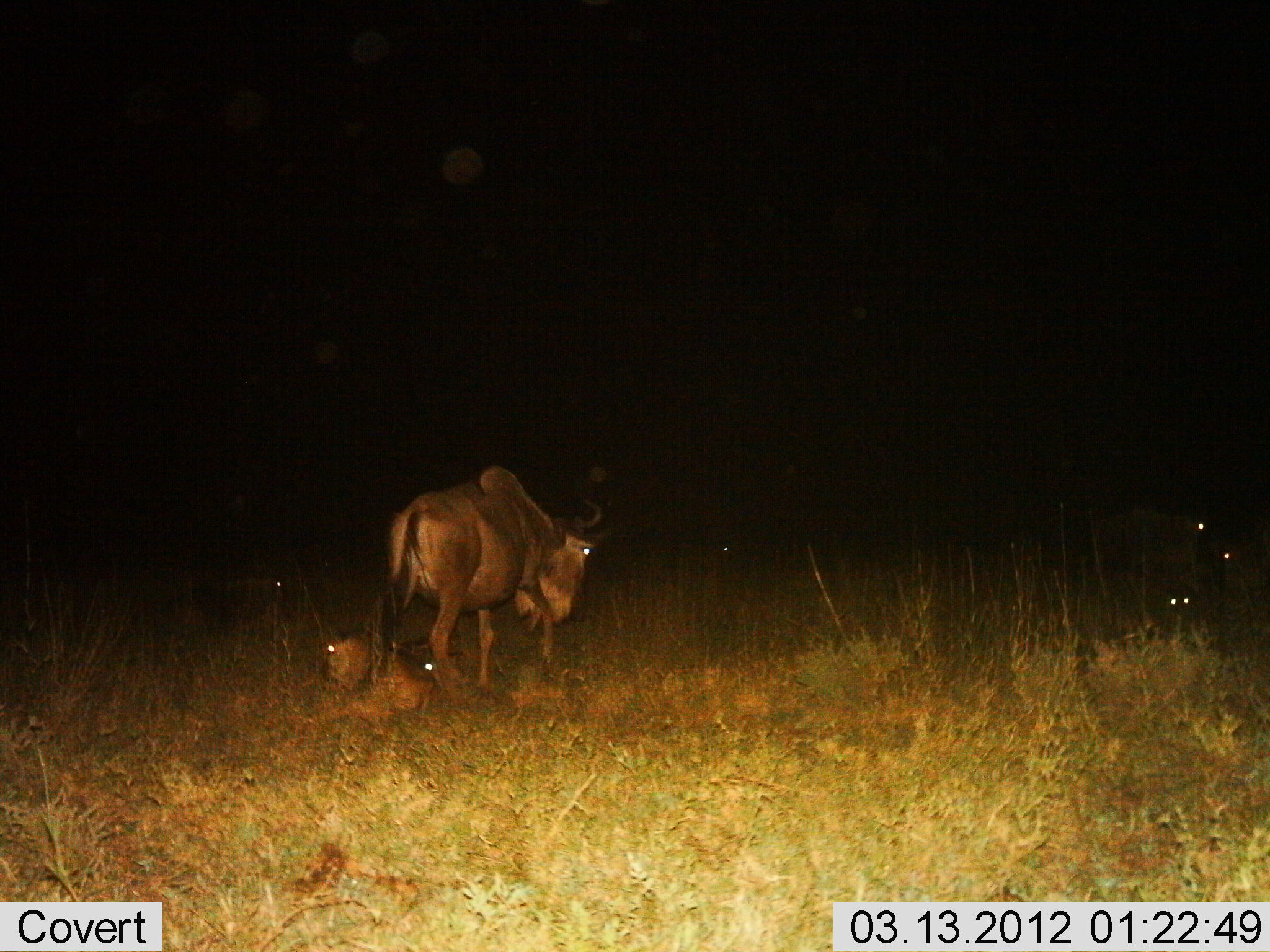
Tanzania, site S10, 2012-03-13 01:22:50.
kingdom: Animalia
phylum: Chordata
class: Mammalia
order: Artiodactyla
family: Bovidae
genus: Connochaetes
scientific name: Connochaetes taurinus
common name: blue wildebeest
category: wildebeest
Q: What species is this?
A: Wildebeest (blue wildebeest) (Connochaetes taurinus).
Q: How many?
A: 4.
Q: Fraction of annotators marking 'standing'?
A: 90%.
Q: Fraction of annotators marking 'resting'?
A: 76%.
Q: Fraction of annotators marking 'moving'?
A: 10%.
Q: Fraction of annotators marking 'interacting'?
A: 0%.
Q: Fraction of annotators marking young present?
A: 57%.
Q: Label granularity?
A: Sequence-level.